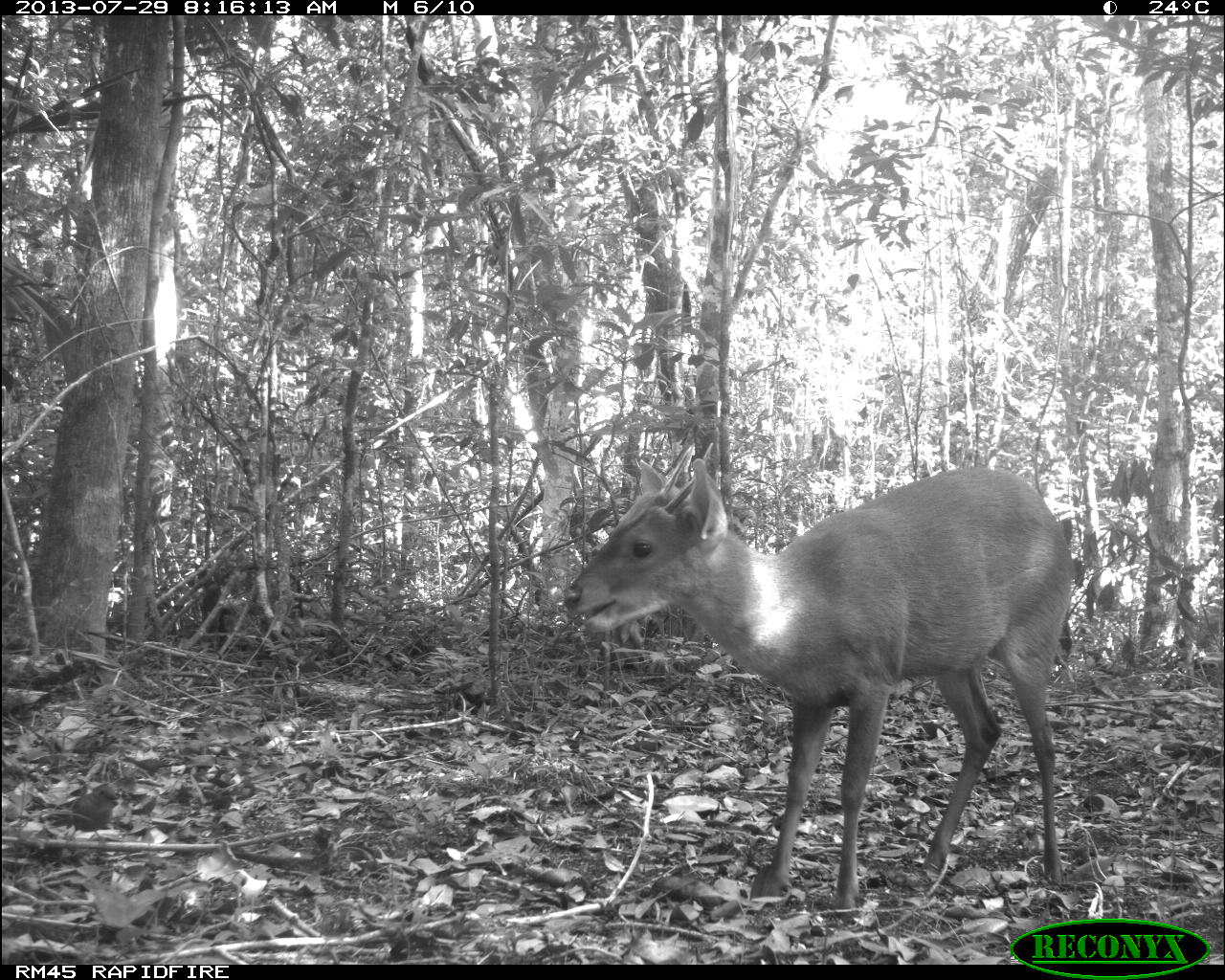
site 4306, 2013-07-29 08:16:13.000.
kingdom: Animalia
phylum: Chordata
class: Mammalia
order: Artiodactyla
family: Cervidae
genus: Mazama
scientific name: Mazama temama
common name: central american red brocket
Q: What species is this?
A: Mazama temama (central american red brocket).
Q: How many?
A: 1.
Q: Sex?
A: Male.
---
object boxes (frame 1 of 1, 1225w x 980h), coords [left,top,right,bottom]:
mazama temama: [562,442,1073,911]